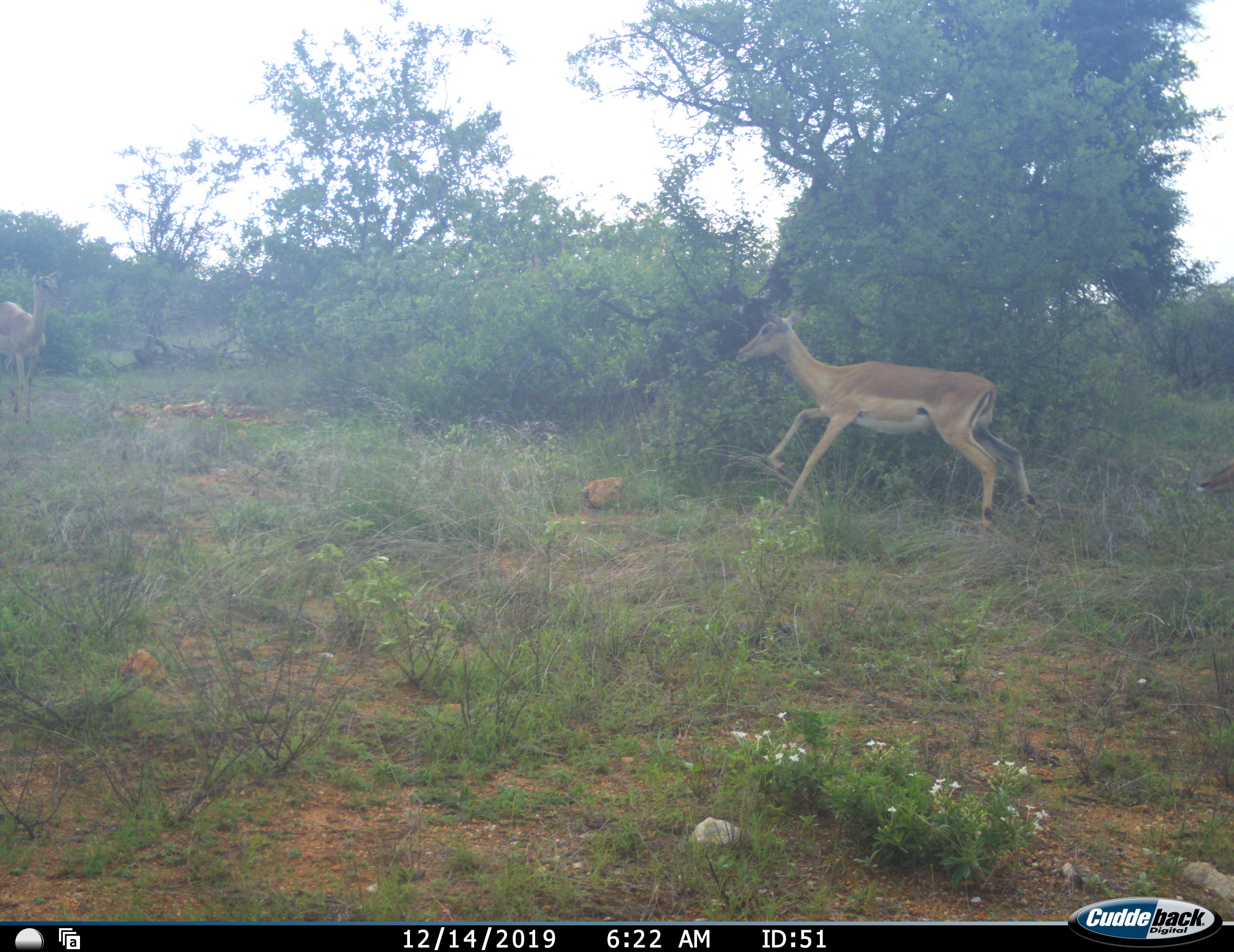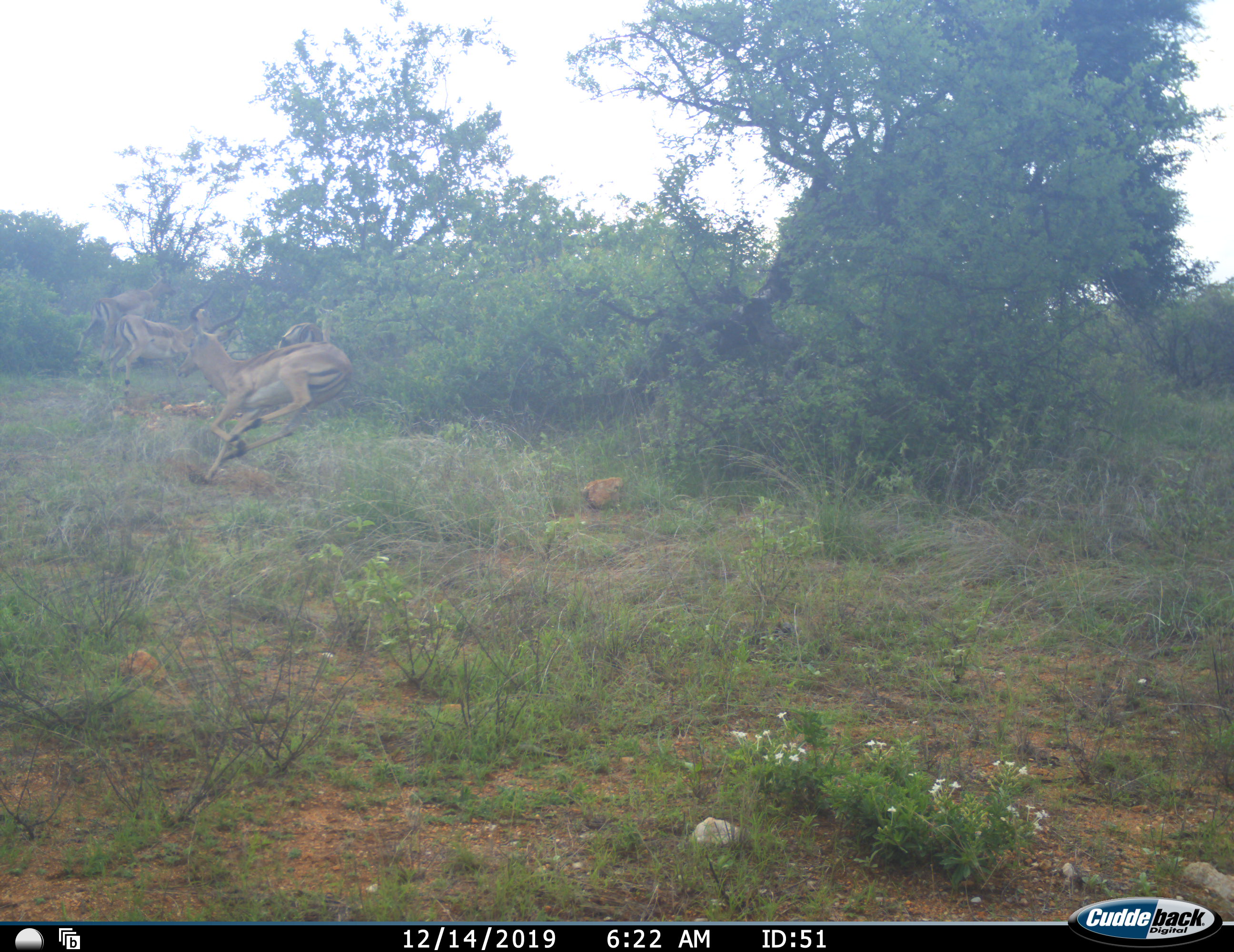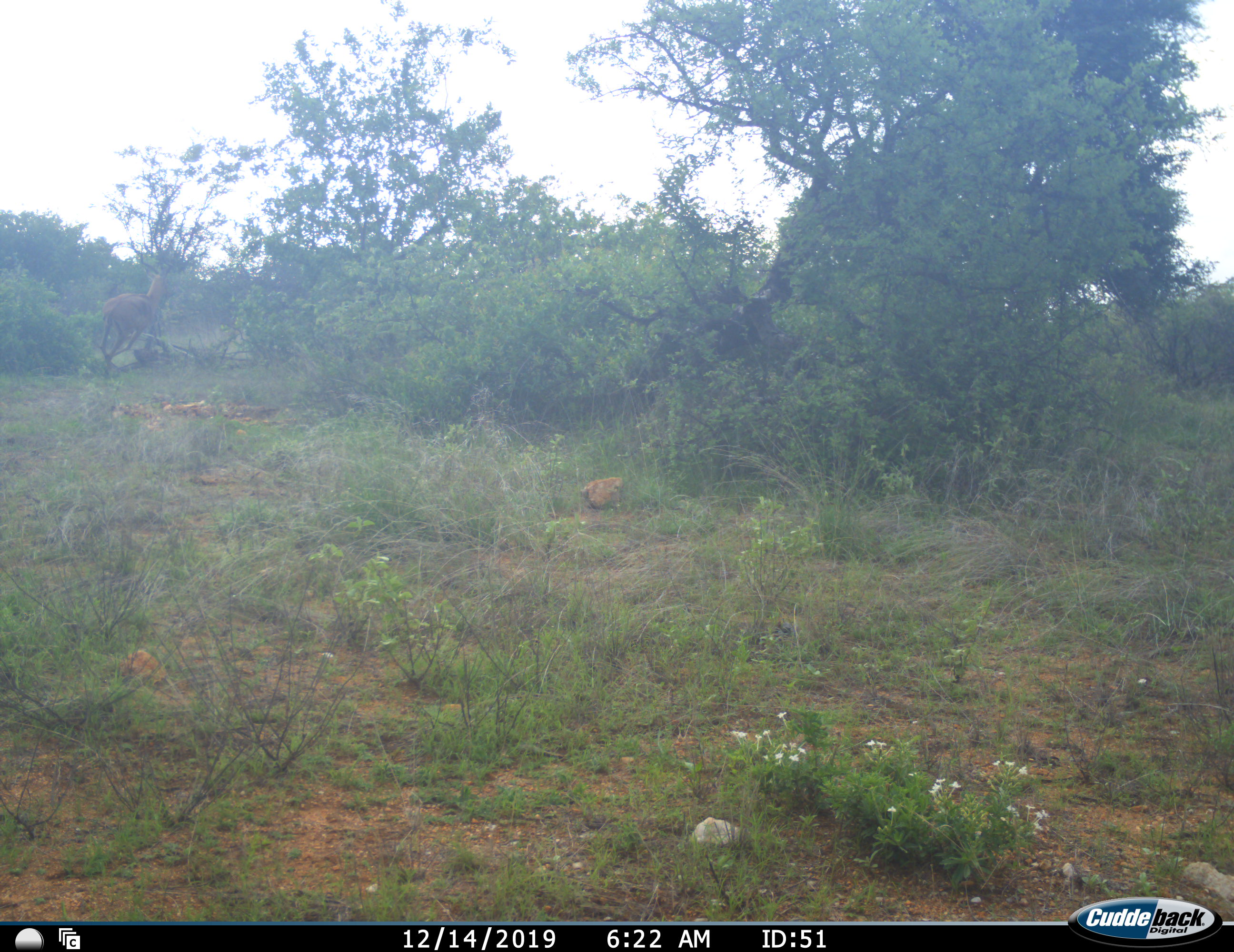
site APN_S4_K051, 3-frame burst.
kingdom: Animalia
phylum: Chordata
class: Mammalia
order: Artiodactyla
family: Bovidae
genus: Aepyceros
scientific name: Aepyceros melampus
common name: impala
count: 3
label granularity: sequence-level